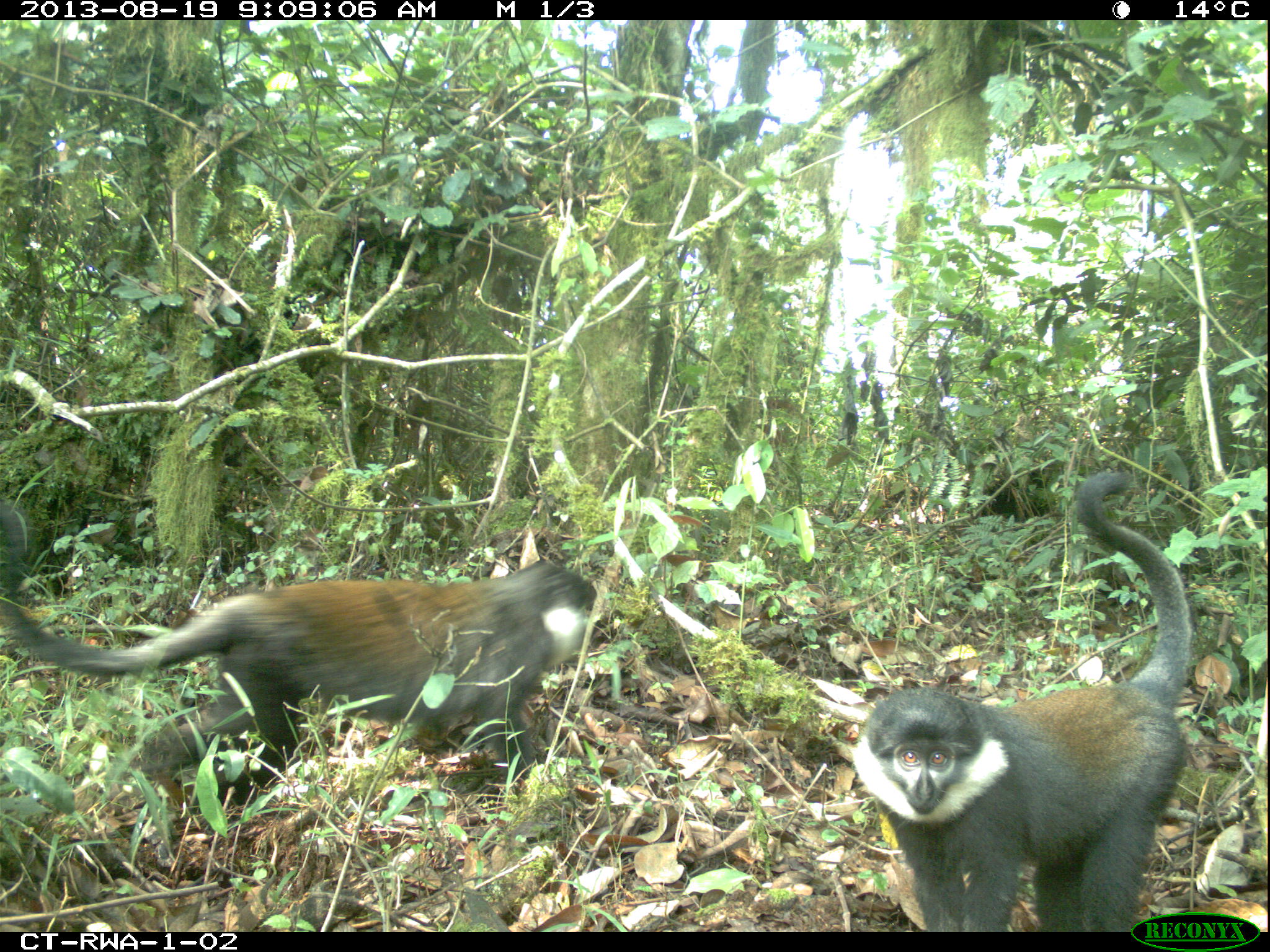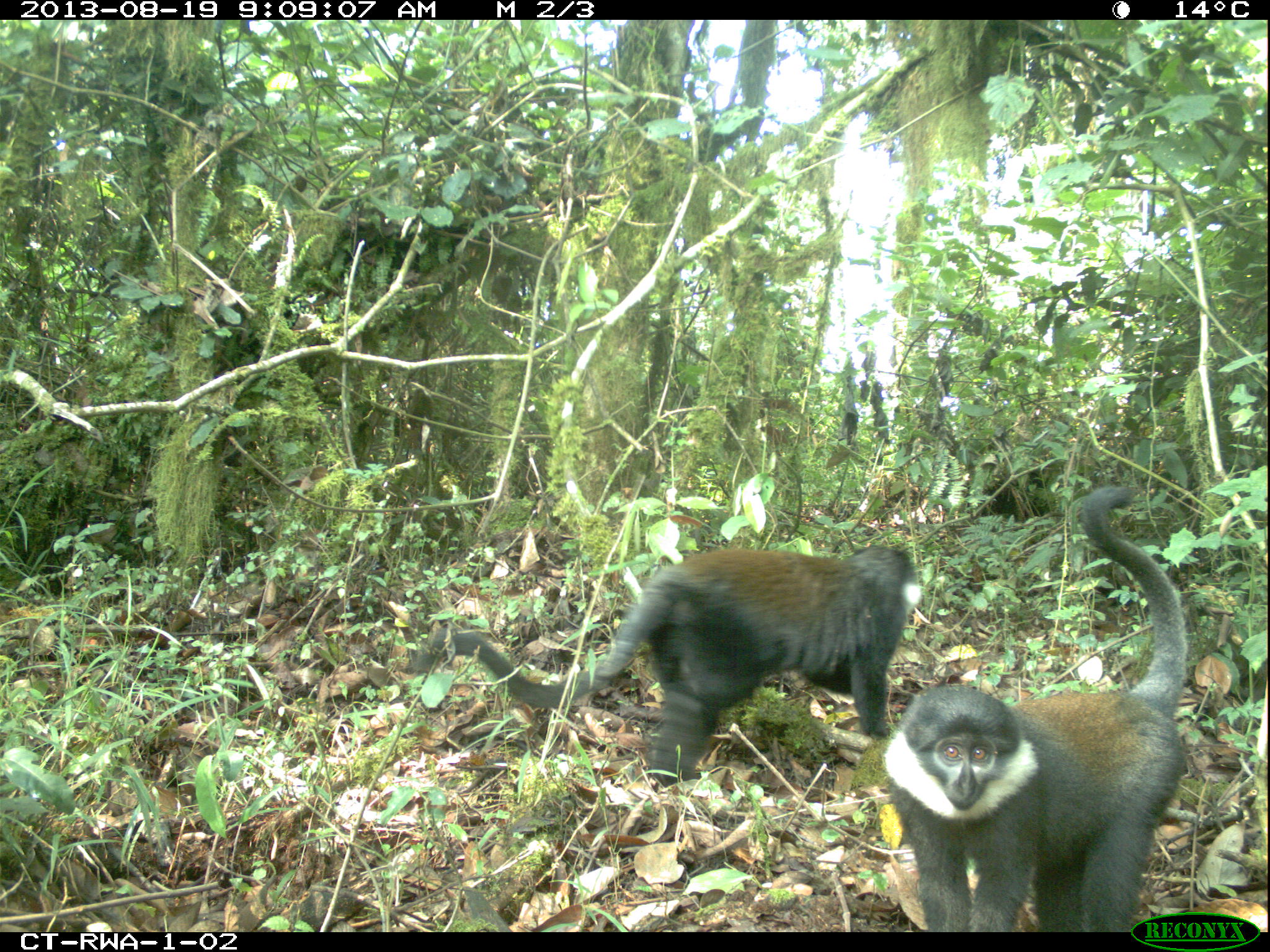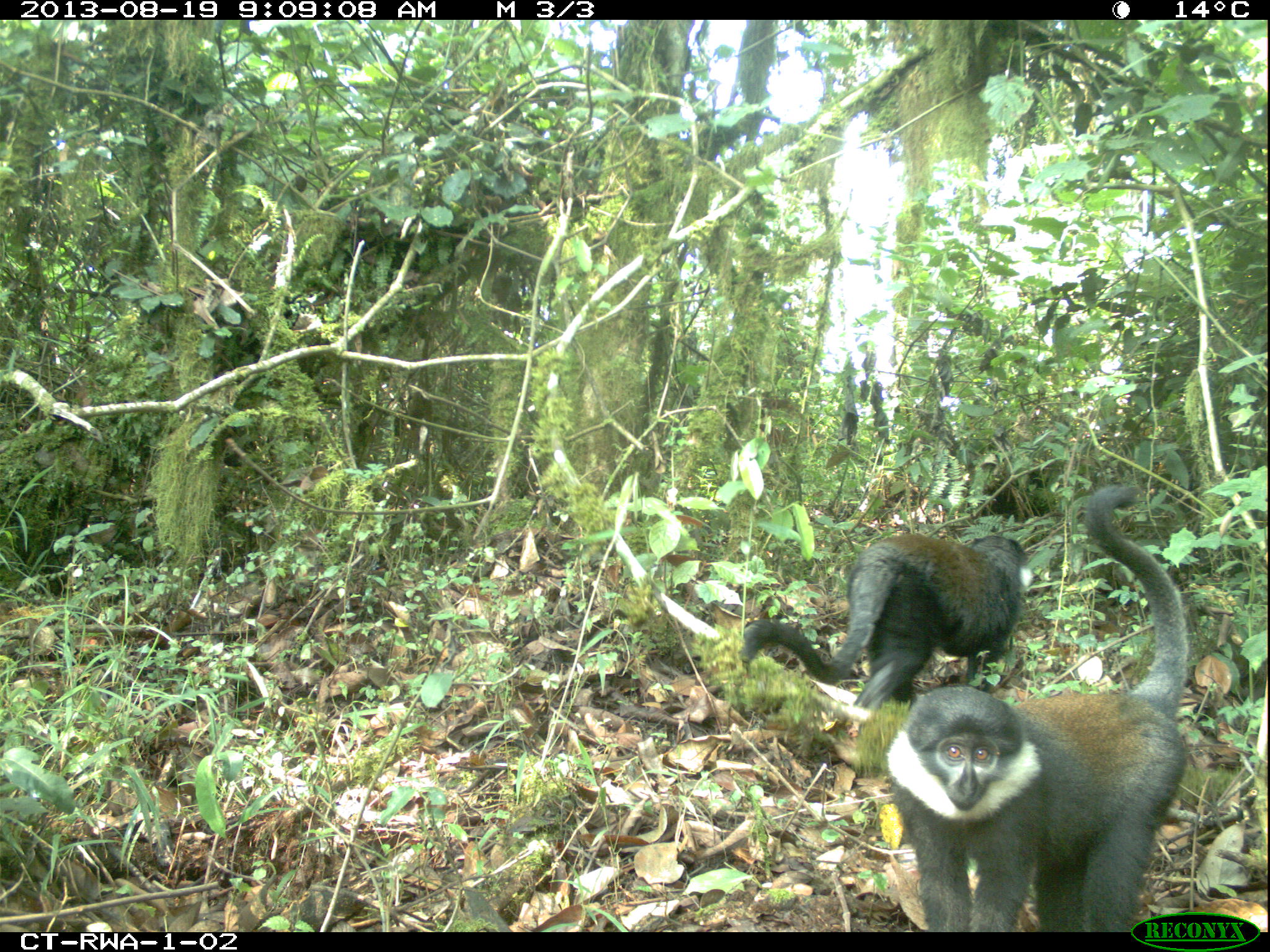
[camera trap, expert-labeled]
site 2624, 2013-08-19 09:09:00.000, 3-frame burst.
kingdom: Animalia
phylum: Chordata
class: Mammalia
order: Primates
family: Cercopithecidae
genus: Allochrocebus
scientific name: Allochrocebus lhoesti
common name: l'hoest's monkey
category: cercopithecus lhoesti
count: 2